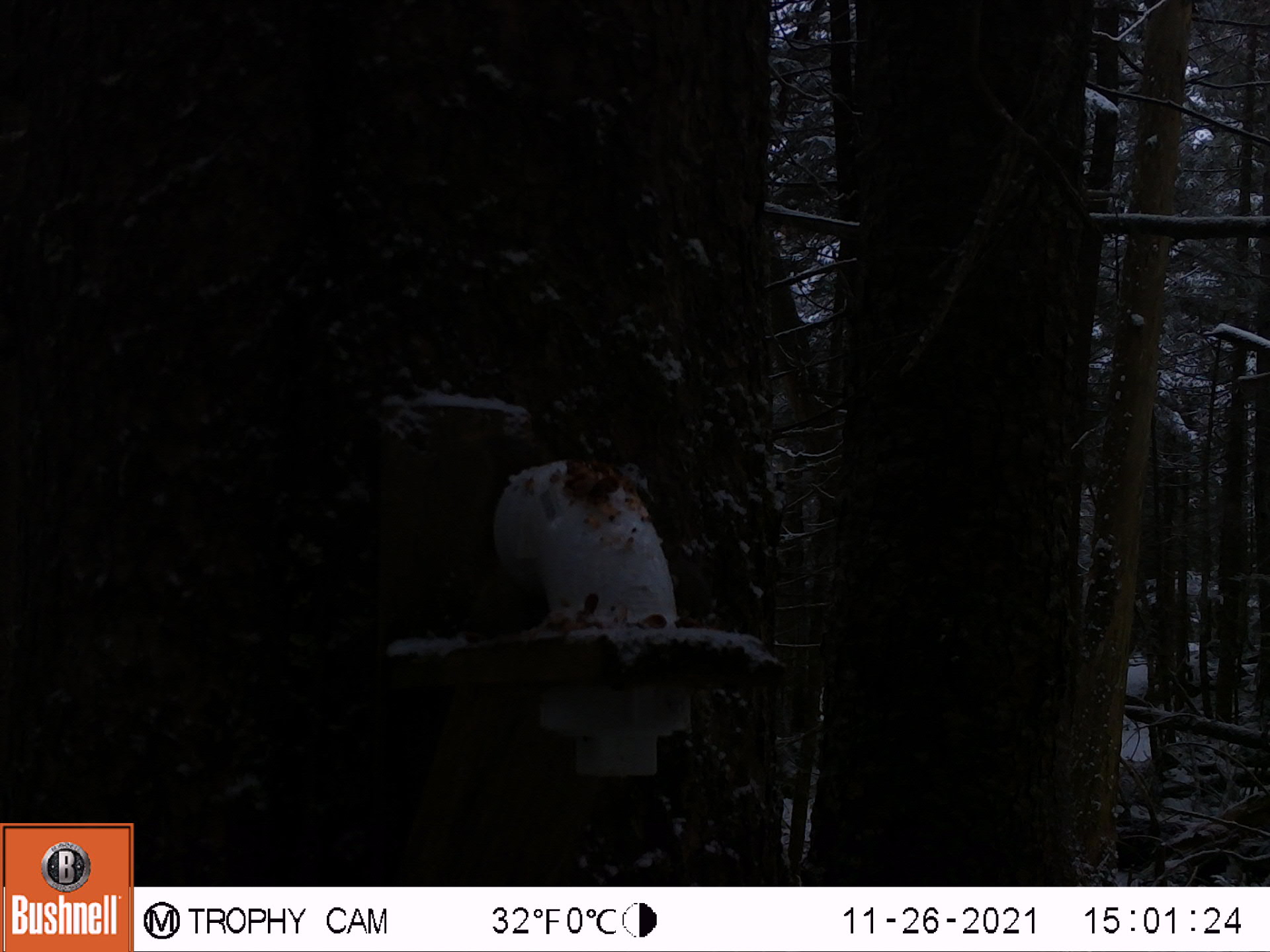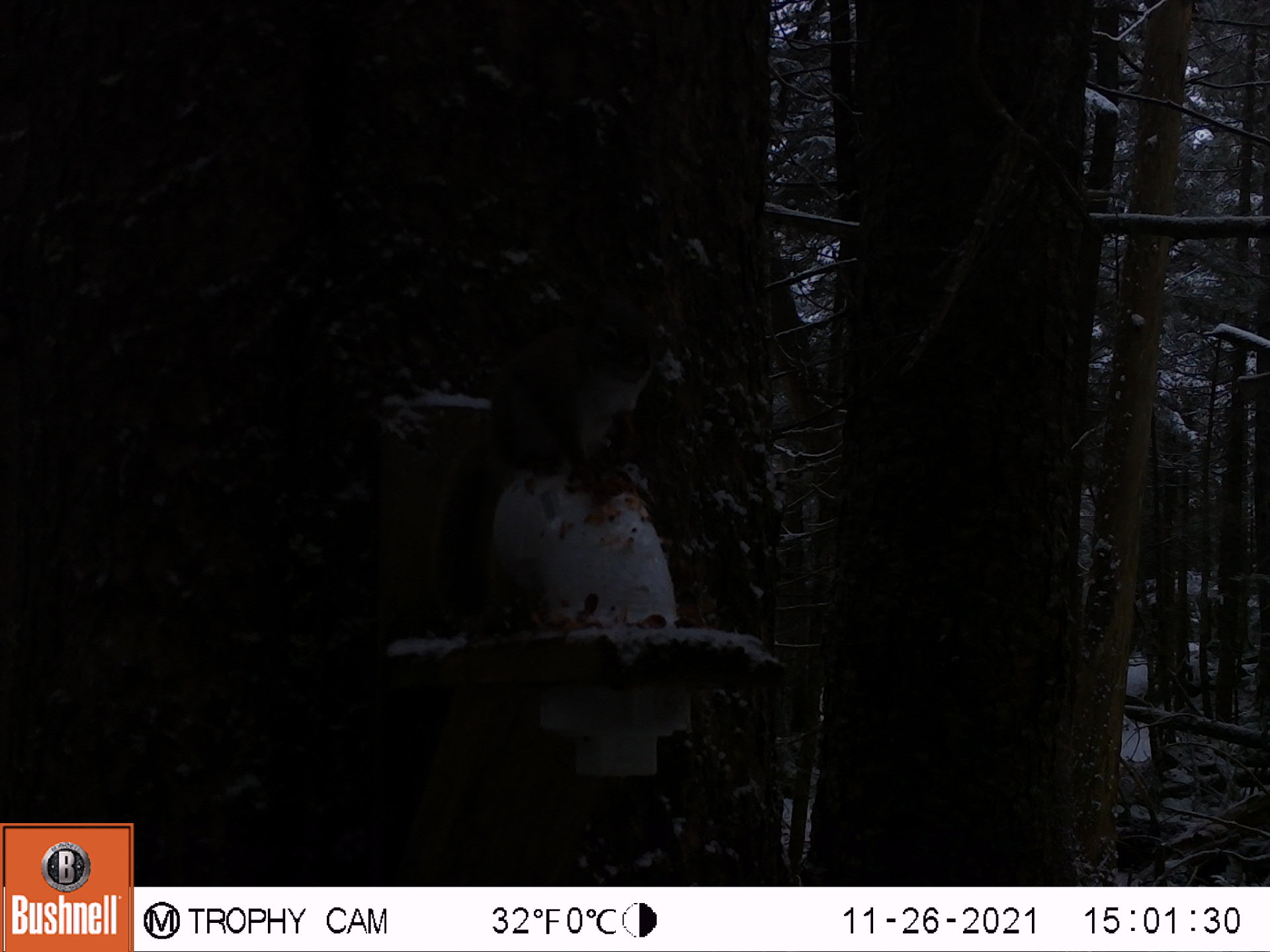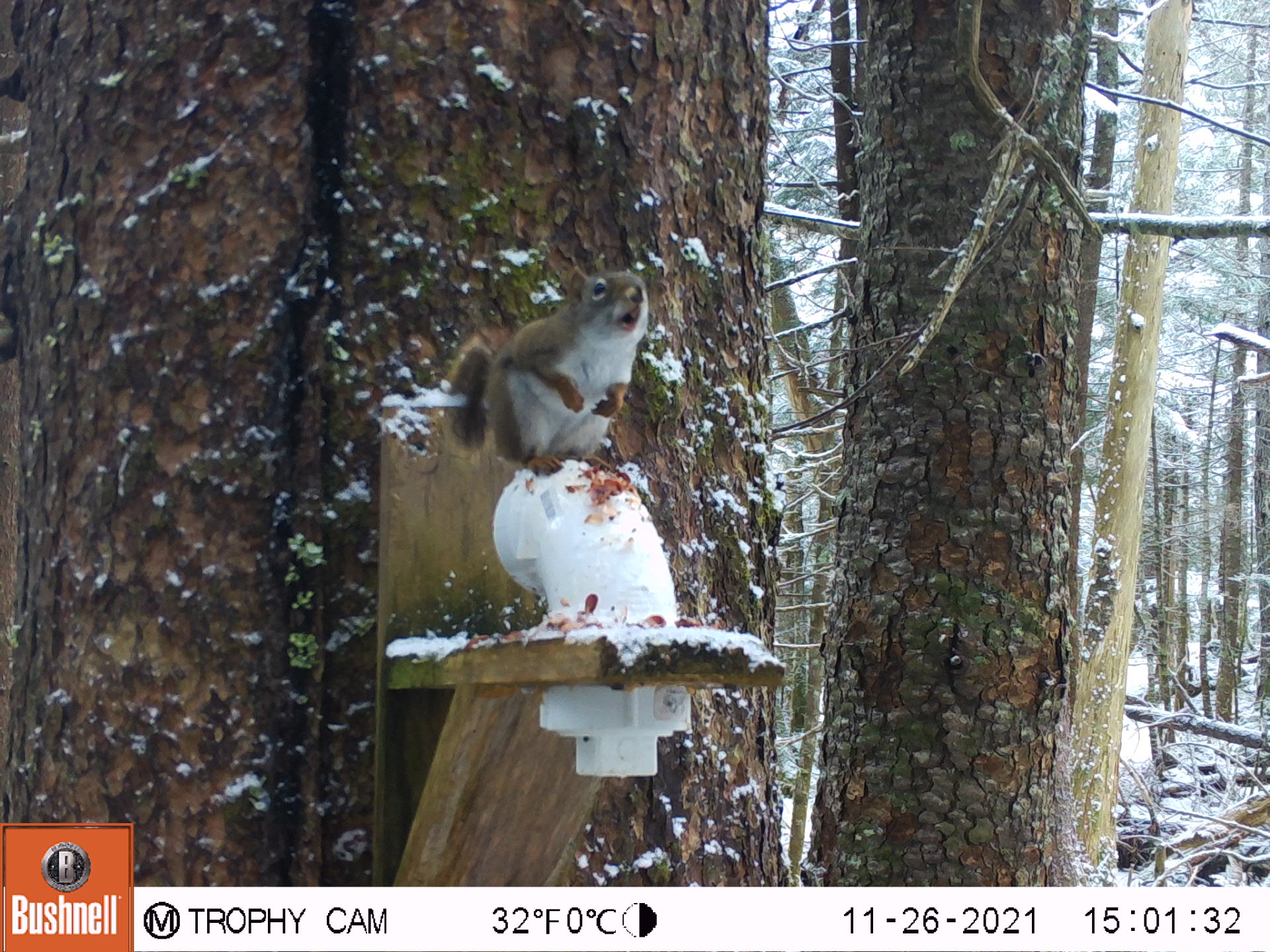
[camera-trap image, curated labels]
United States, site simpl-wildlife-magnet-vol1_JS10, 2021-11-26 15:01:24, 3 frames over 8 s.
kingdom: Animalia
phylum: Chordata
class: Mammalia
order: Rodentia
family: Sciuridae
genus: Tamiasciurus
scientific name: Tamiasciurus hudsonicus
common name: red squirrel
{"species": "red squirrel (Tamiasciurus hudsonicus)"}